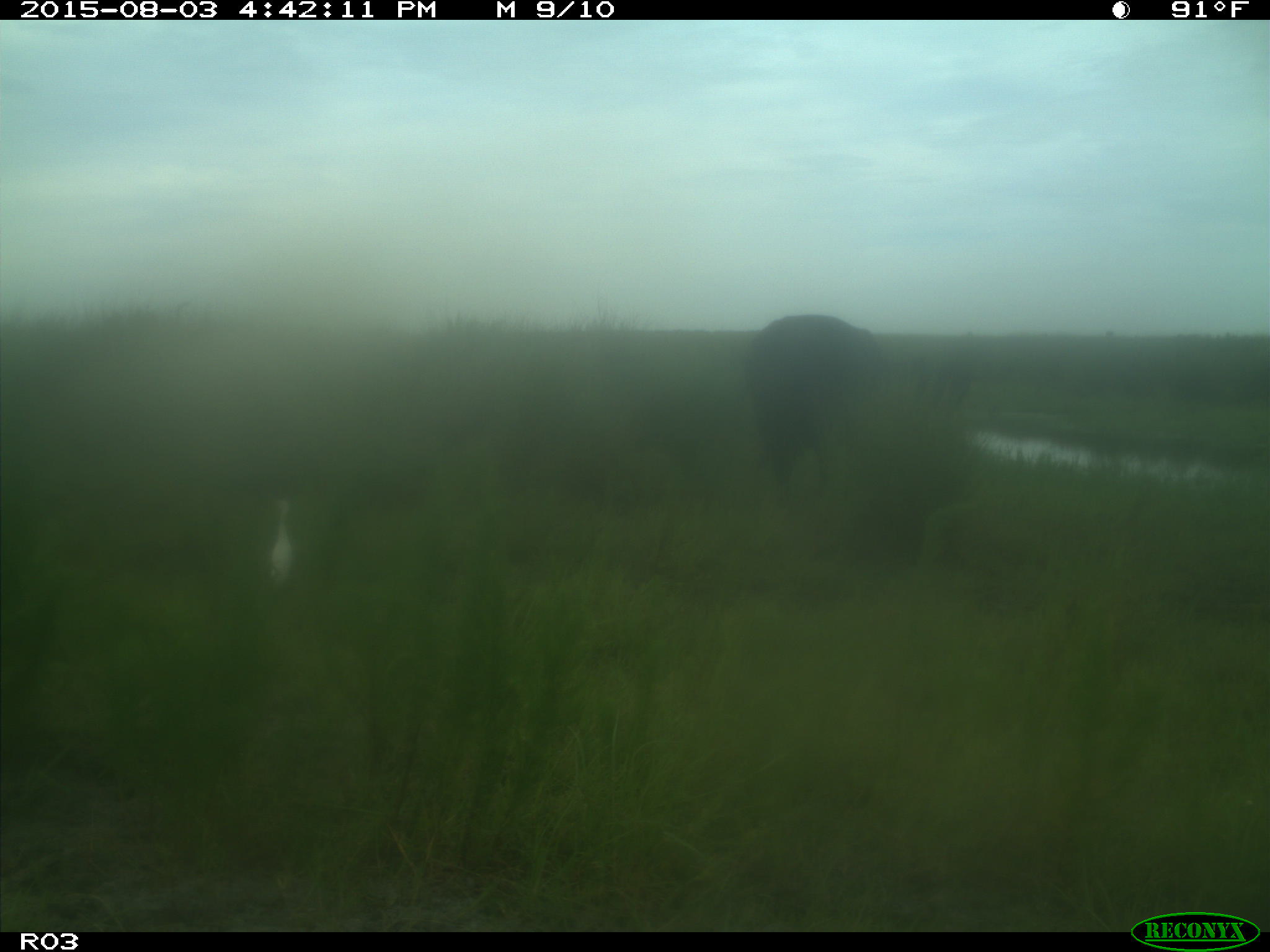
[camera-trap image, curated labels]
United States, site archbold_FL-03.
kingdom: Animalia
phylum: Chordata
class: Mammalia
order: Artiodactyla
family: Bovidae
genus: Bos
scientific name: Bos taurus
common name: domestic cow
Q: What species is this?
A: Bos taurus (domestic cow).